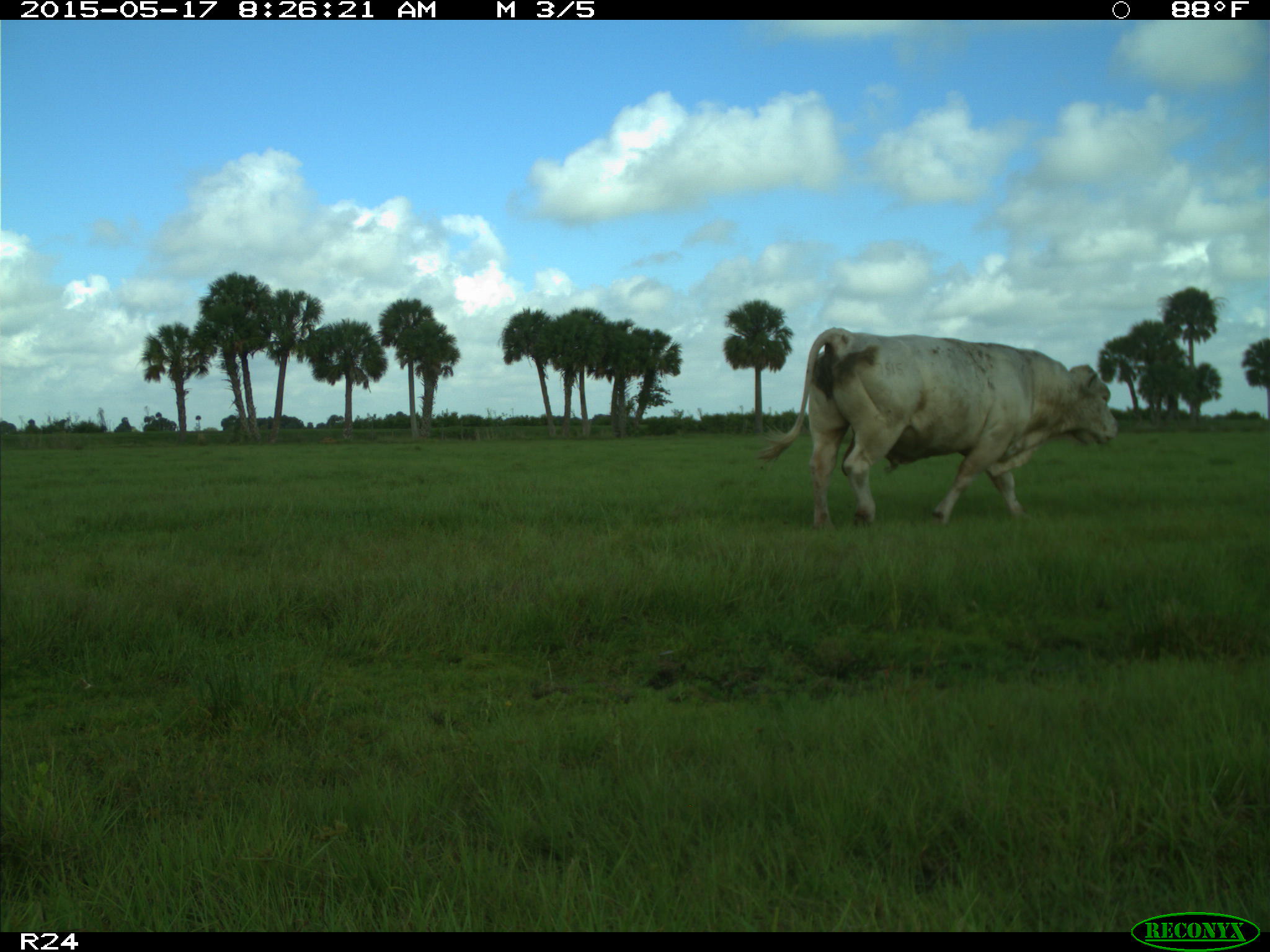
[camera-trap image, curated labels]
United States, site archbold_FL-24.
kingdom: Animalia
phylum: Chordata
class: Mammalia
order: Artiodactyla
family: Bovidae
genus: Bos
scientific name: Bos taurus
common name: domestic cow